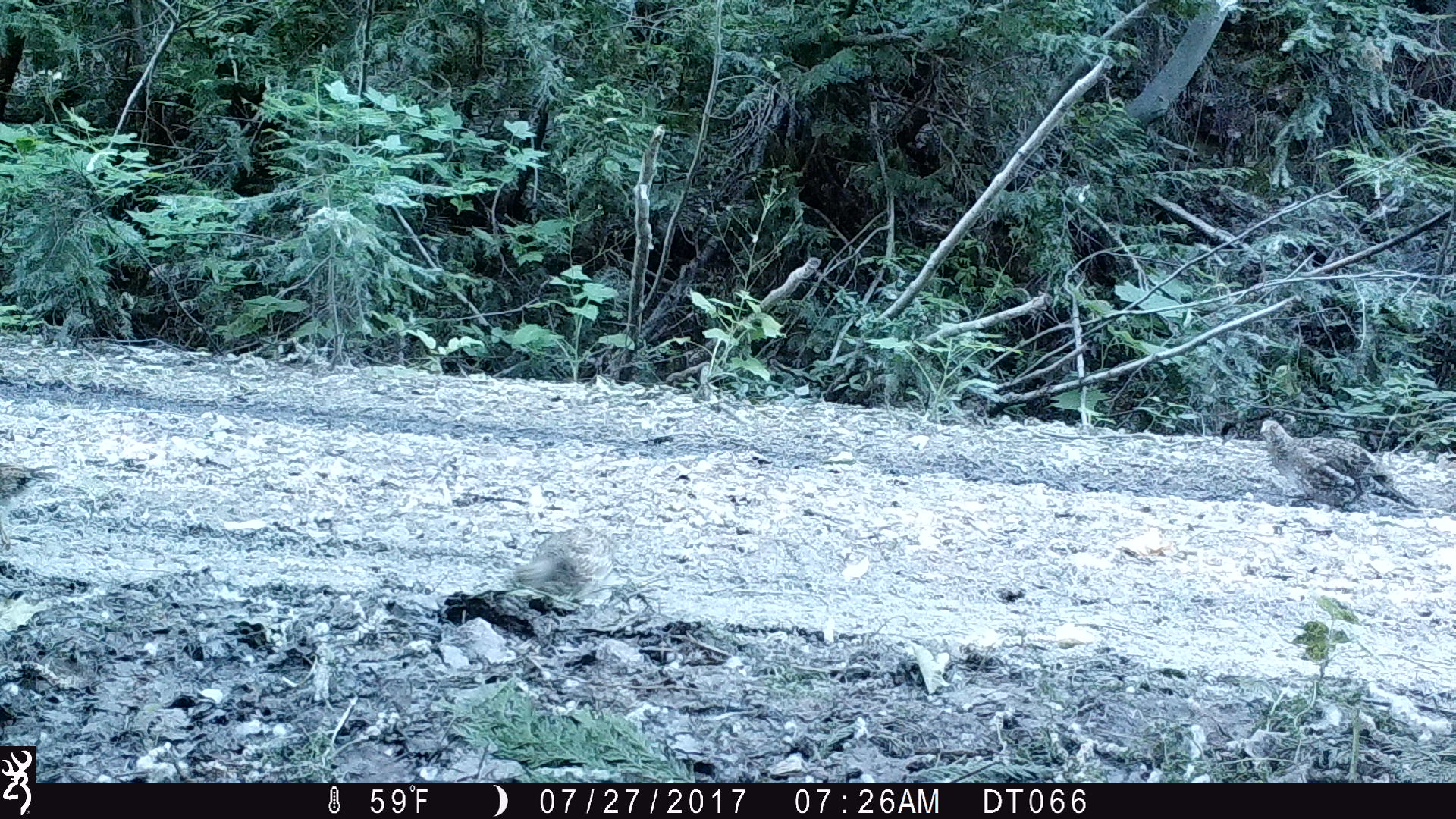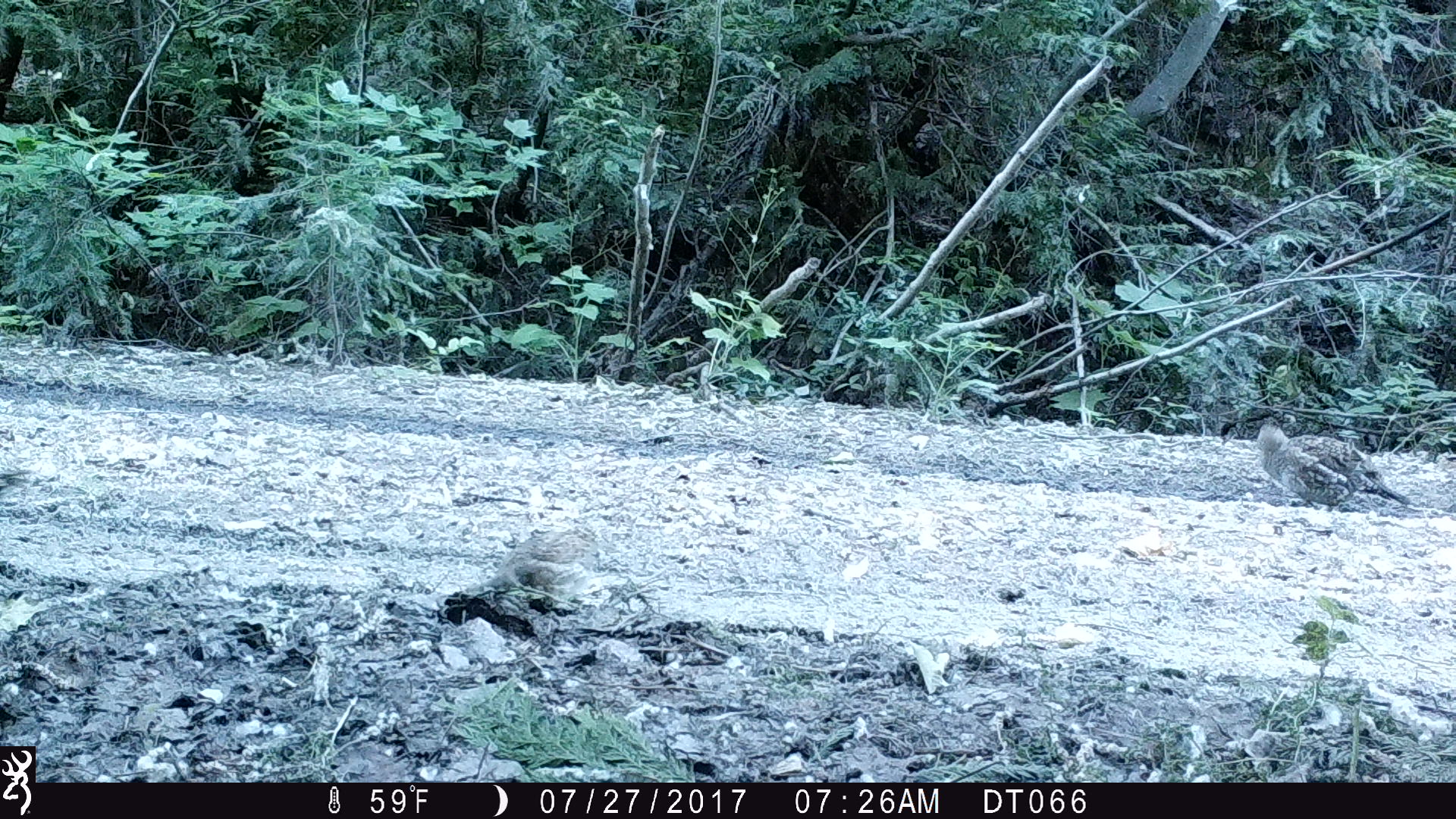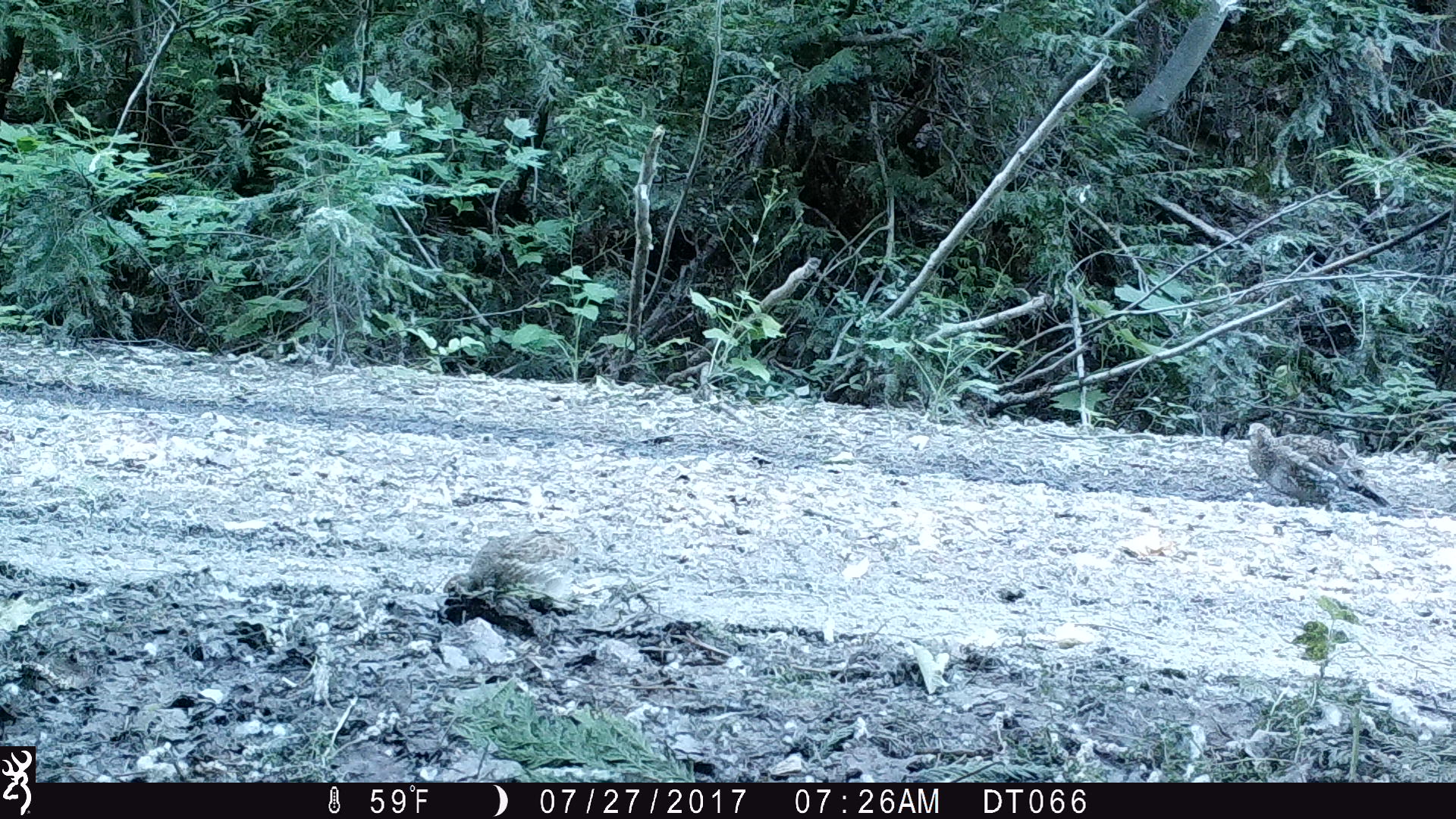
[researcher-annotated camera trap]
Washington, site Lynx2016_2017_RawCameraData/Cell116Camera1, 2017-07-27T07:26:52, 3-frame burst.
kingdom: Animalia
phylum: Chordata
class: Aves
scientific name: Aves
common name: birds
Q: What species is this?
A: Aves (birds).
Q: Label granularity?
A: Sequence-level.